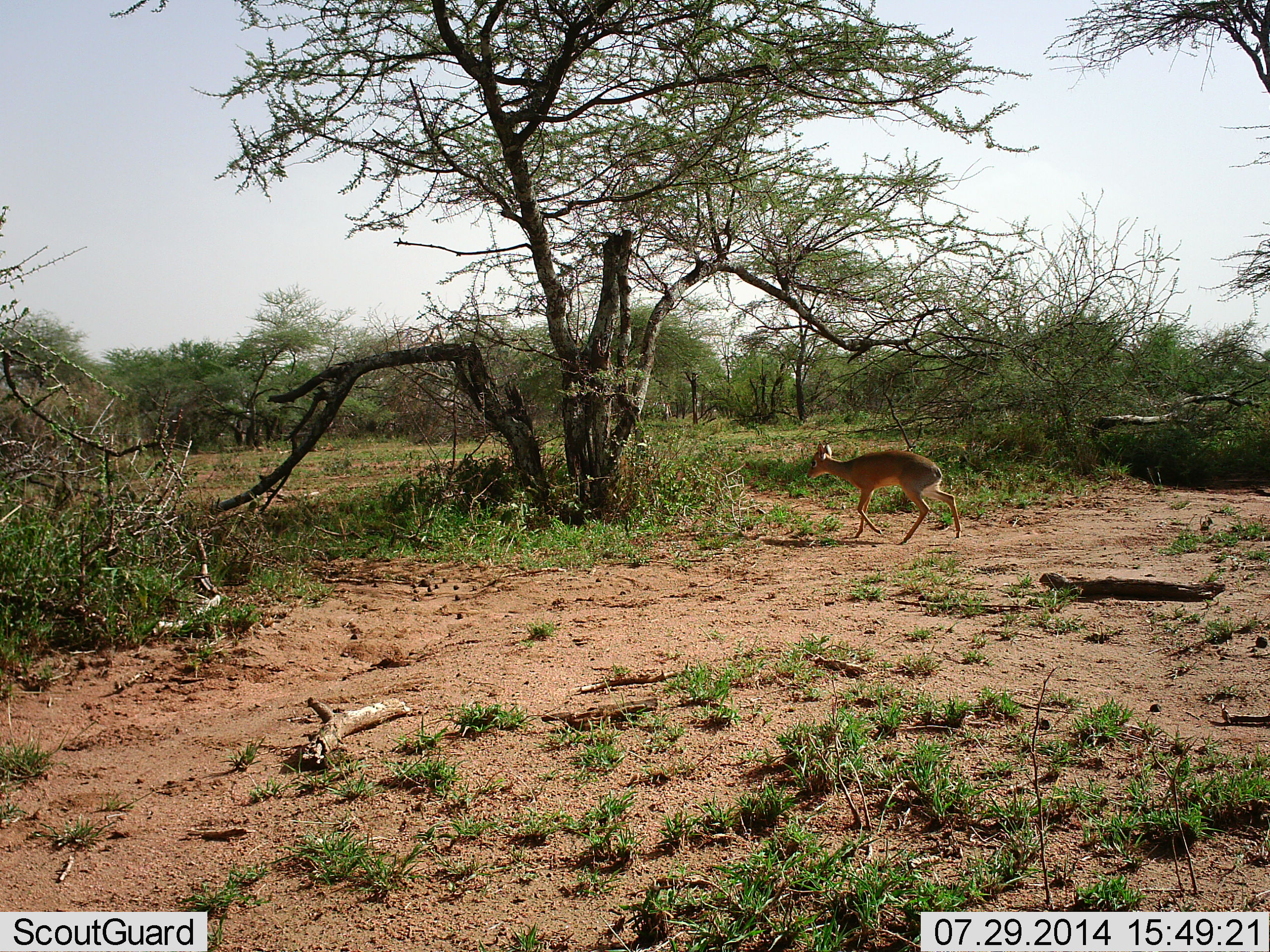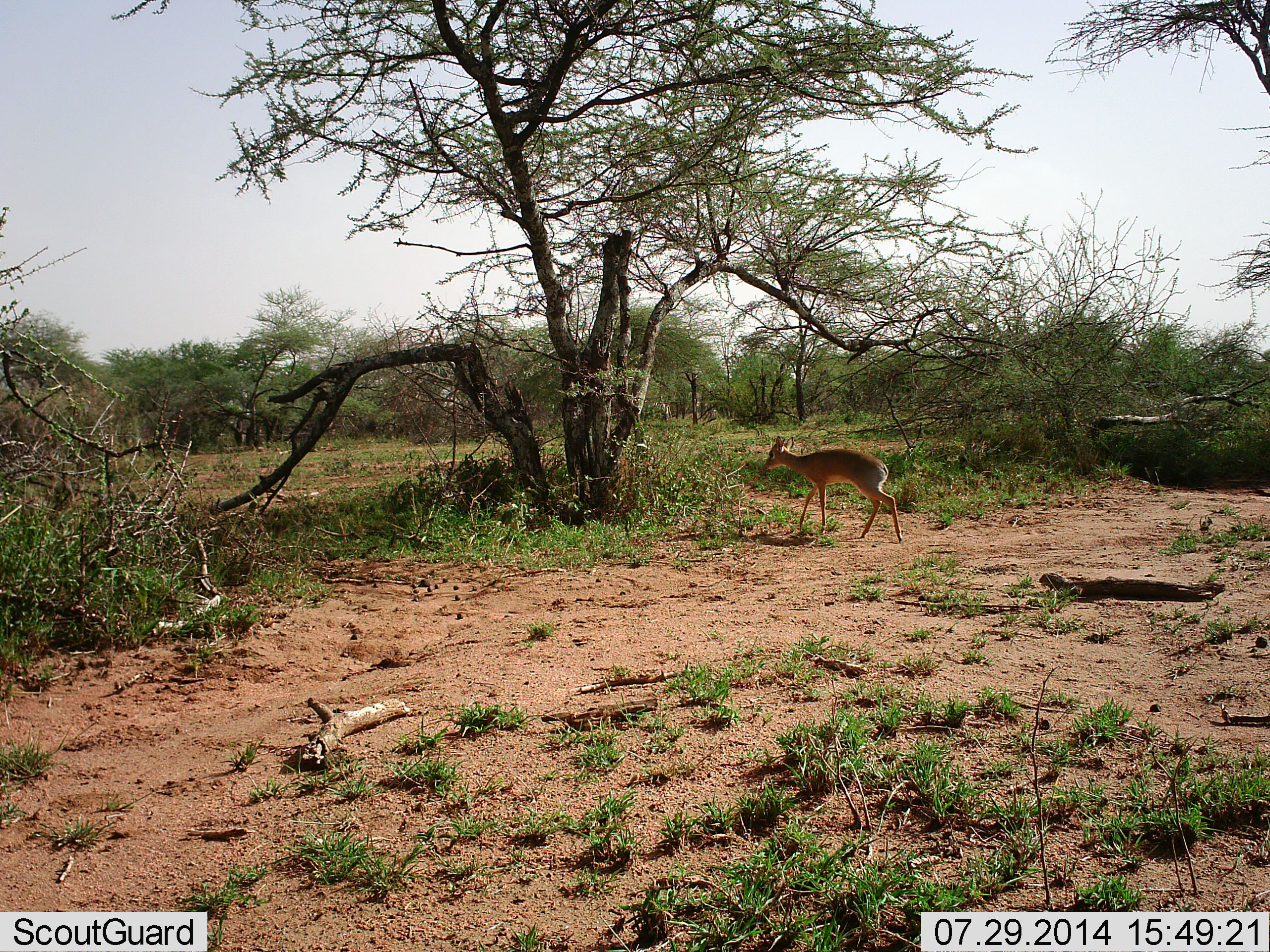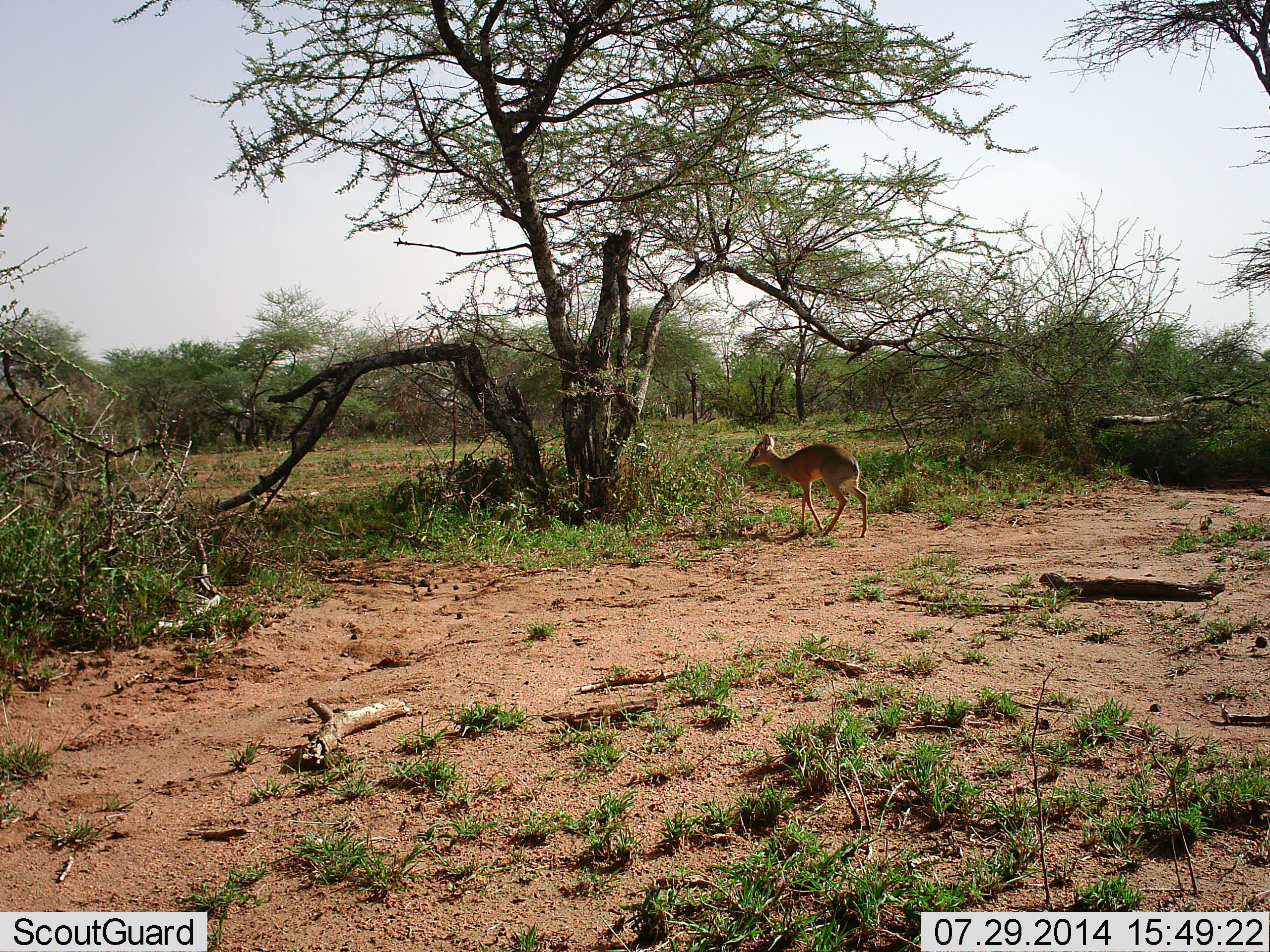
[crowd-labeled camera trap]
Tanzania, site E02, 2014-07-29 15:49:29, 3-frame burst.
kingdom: Animalia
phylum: Chordata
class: Mammalia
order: Artiodactyla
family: Bovidae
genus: Madoqua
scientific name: Madoqua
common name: dikdik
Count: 1.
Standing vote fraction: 0%.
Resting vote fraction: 0%.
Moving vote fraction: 100%.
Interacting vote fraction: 0%.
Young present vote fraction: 0%.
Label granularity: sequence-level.